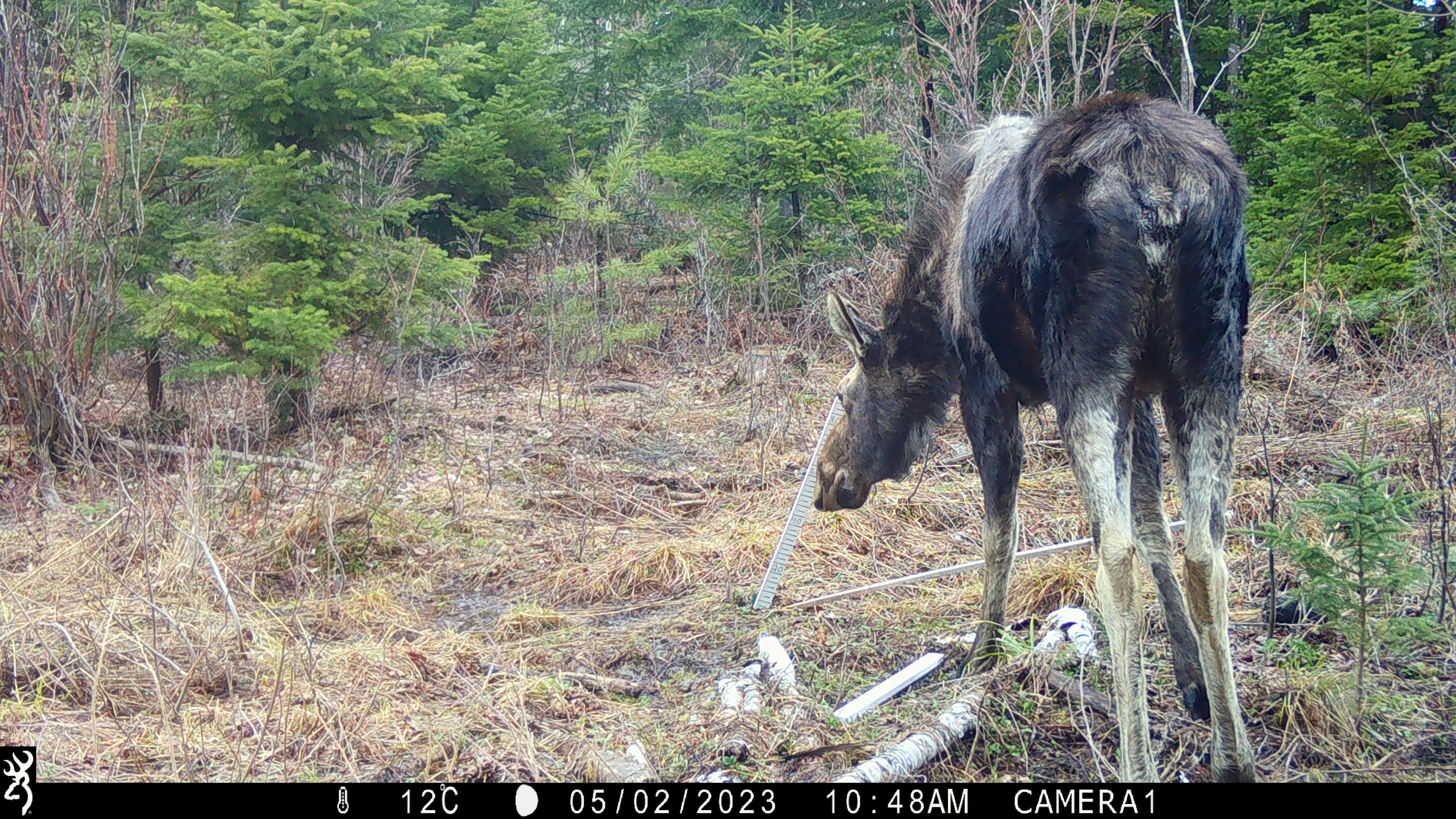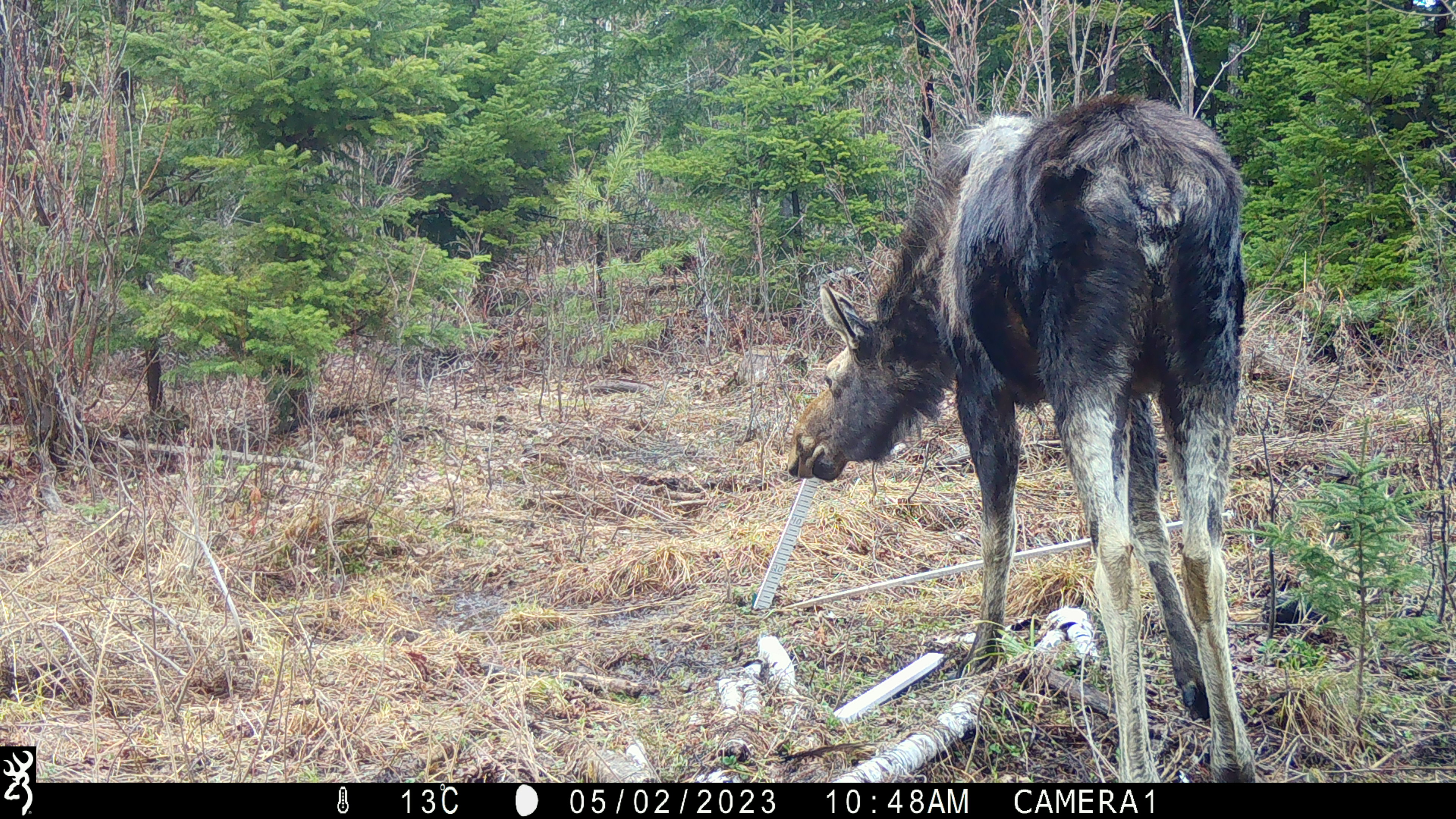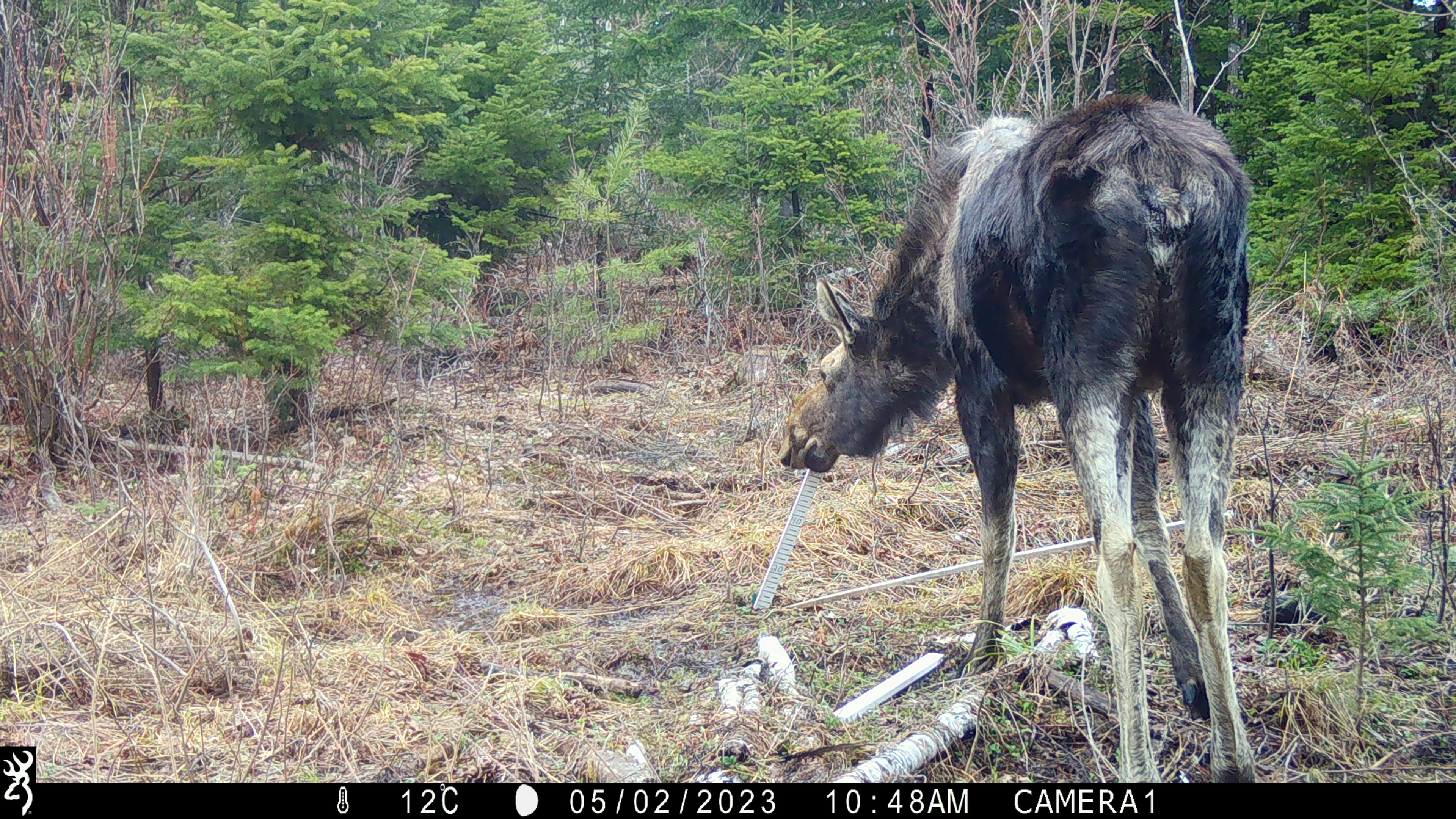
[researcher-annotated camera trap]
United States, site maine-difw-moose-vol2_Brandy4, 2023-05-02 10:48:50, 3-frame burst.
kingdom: Animalia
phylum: Chordata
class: Mammalia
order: Artiodactyla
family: Cervidae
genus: Alces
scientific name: Alces alces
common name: moose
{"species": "moose (Alces alces)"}